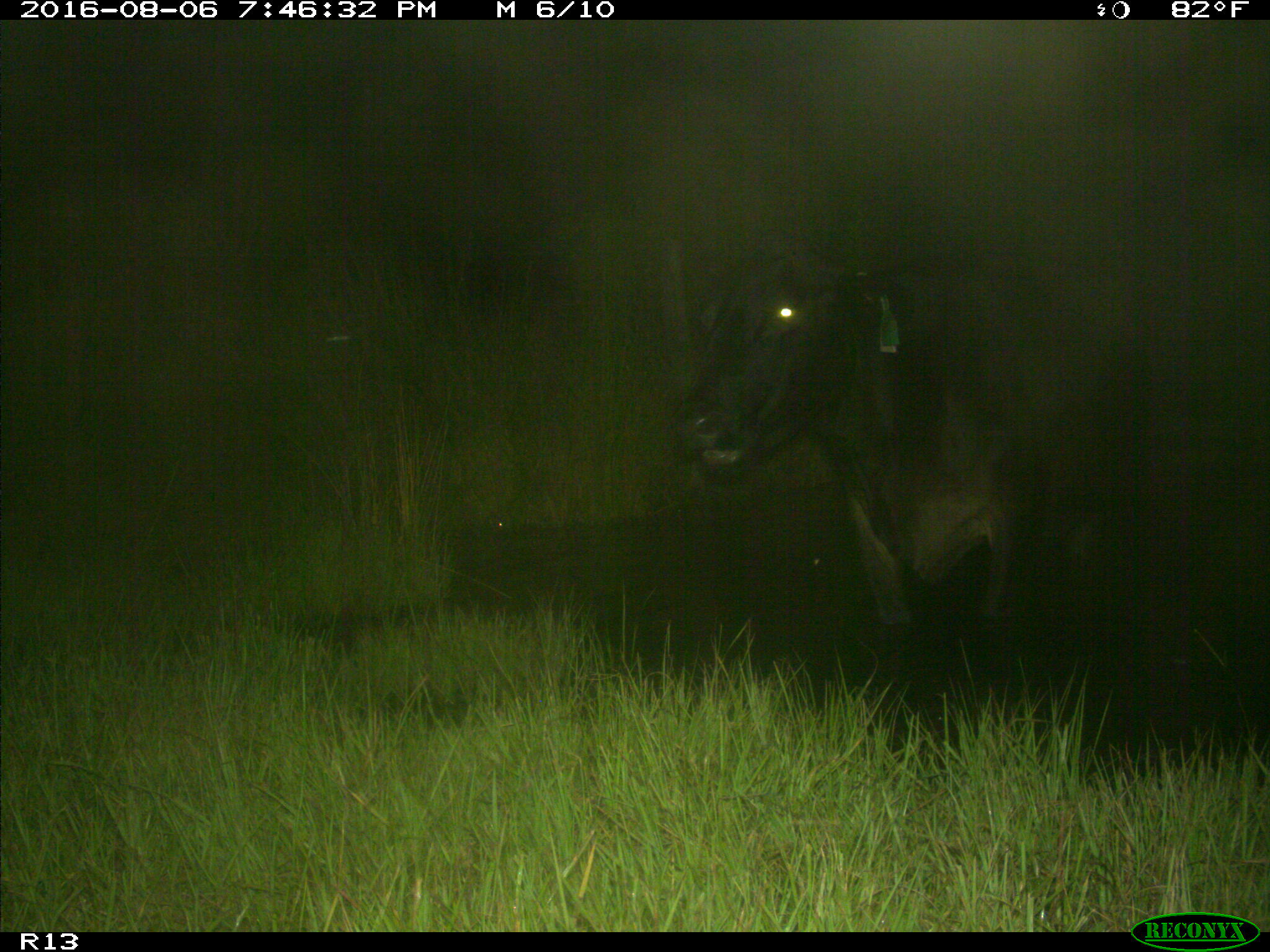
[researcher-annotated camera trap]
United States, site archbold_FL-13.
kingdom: Animalia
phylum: Chordata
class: Mammalia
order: Artiodactyla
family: Bovidae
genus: Bos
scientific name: Bos taurus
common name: domestic cow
Bos taurus (domestic cow).